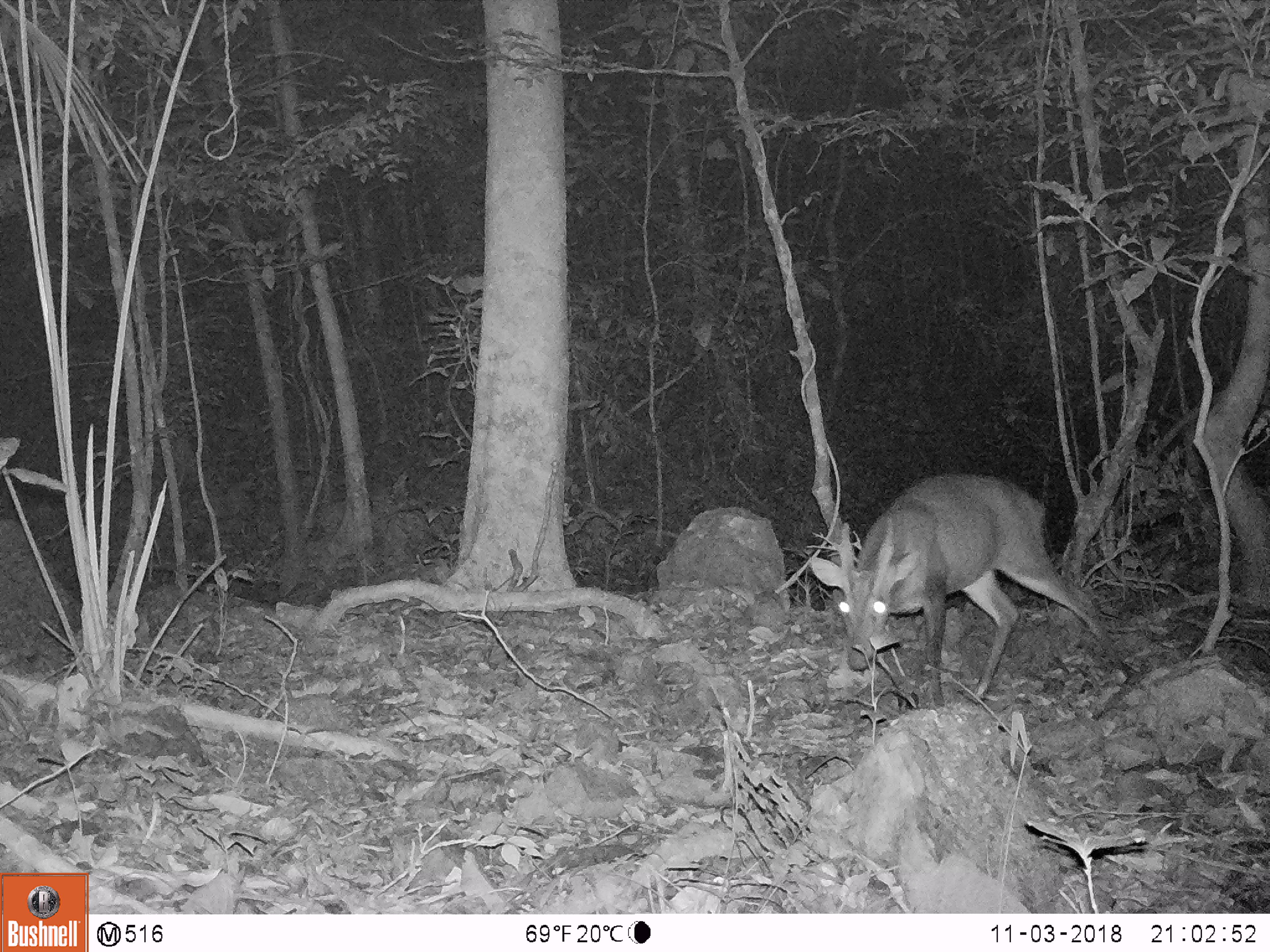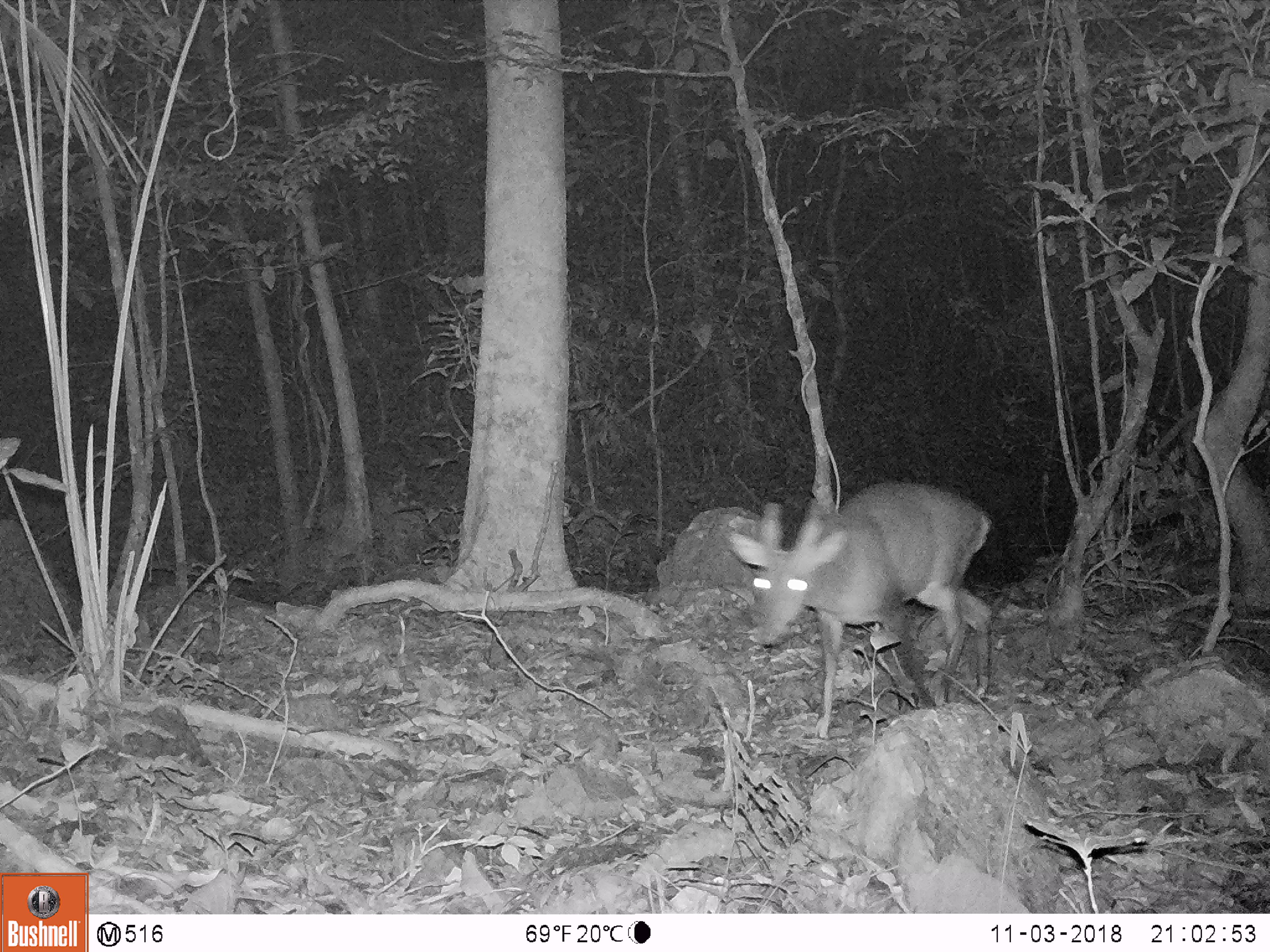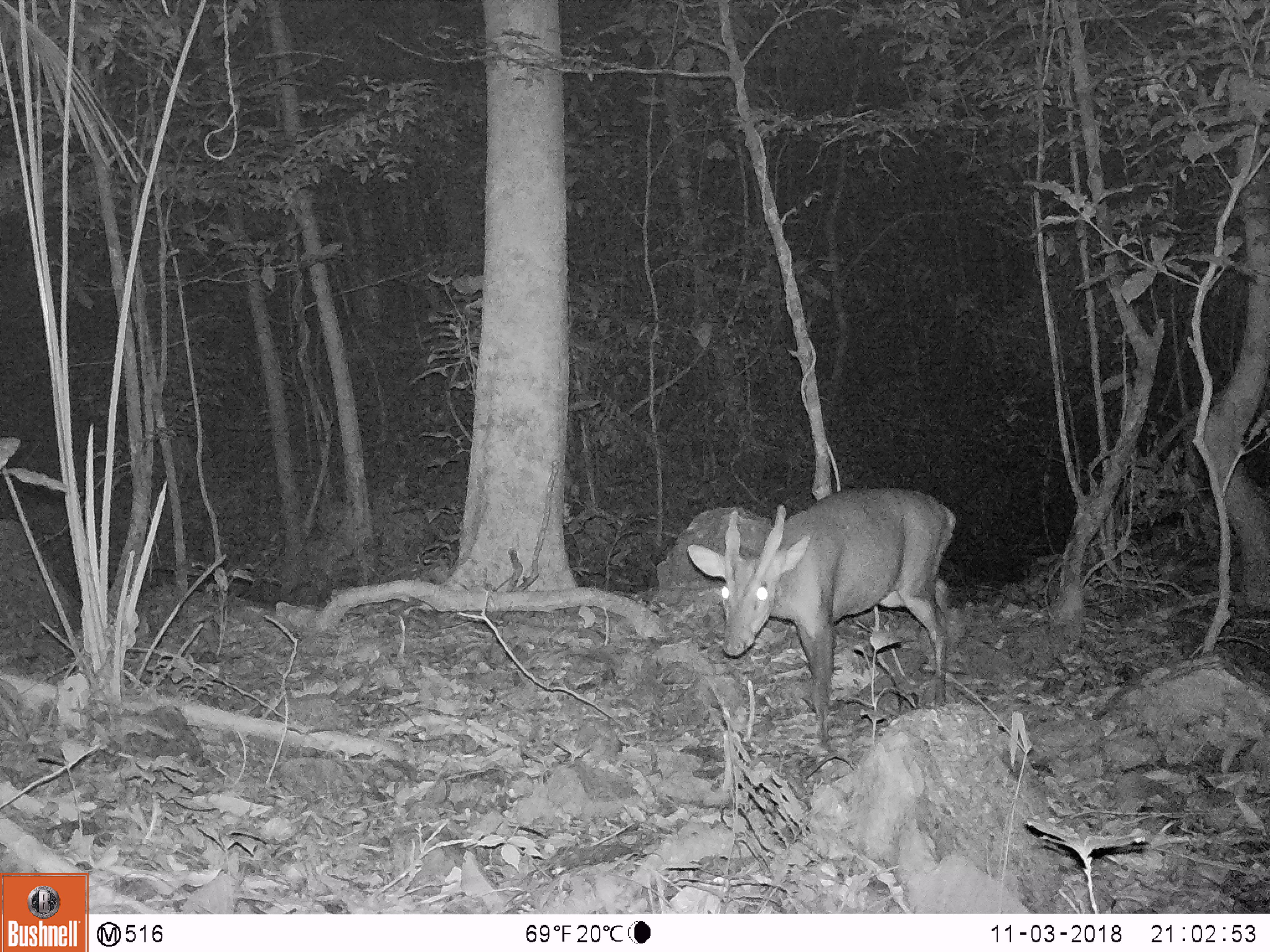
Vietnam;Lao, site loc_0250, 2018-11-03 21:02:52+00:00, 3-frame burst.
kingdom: Animalia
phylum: Chordata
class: Mammalia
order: Artiodactyla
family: Cervidae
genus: Muntiacus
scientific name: Muntiacus vuquangensis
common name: large-antlered muntjac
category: large antlered muntjac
Large antlered muntjac (large-antlered muntjac) (Muntiacus vuquangensis). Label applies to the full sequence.